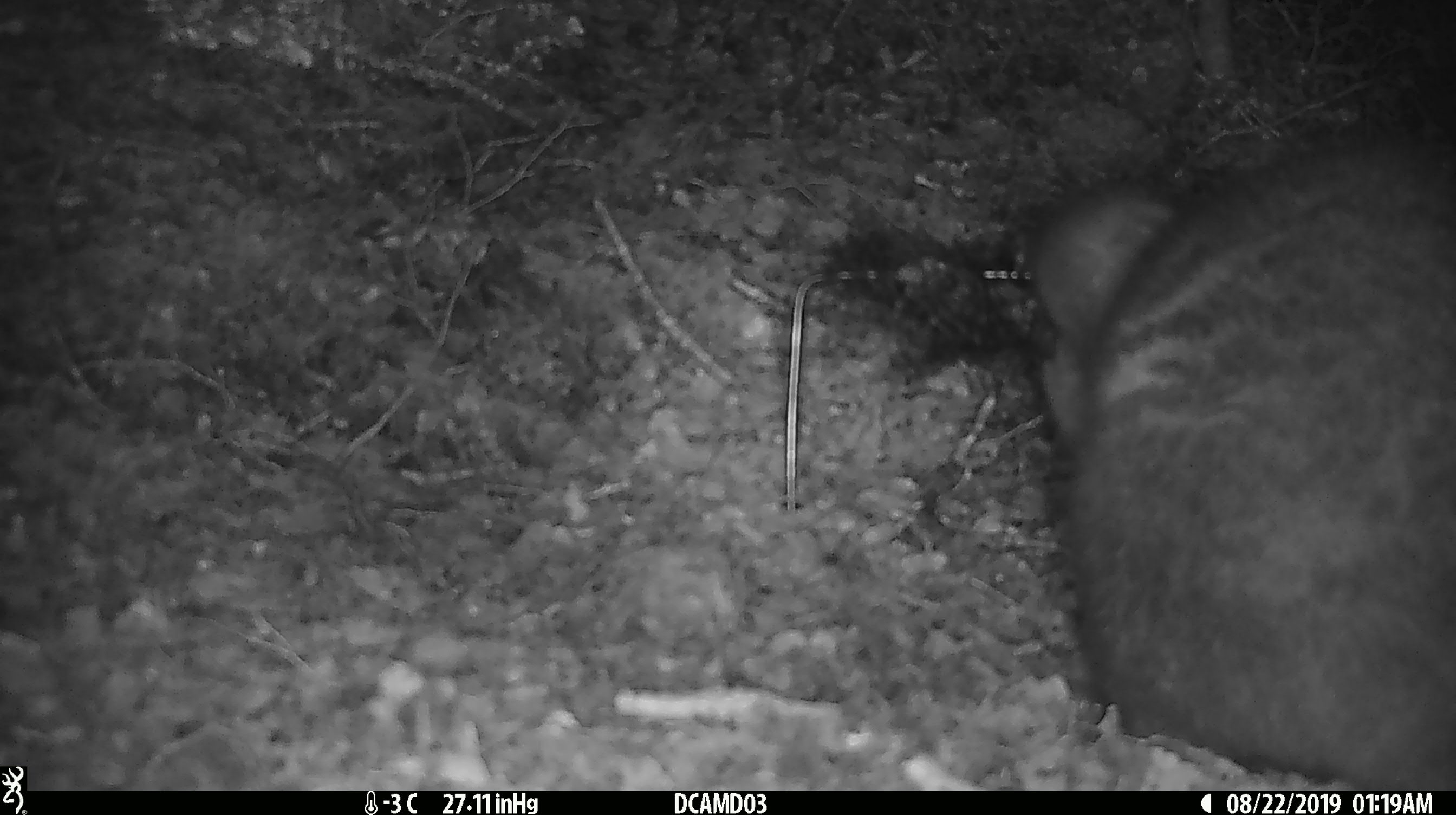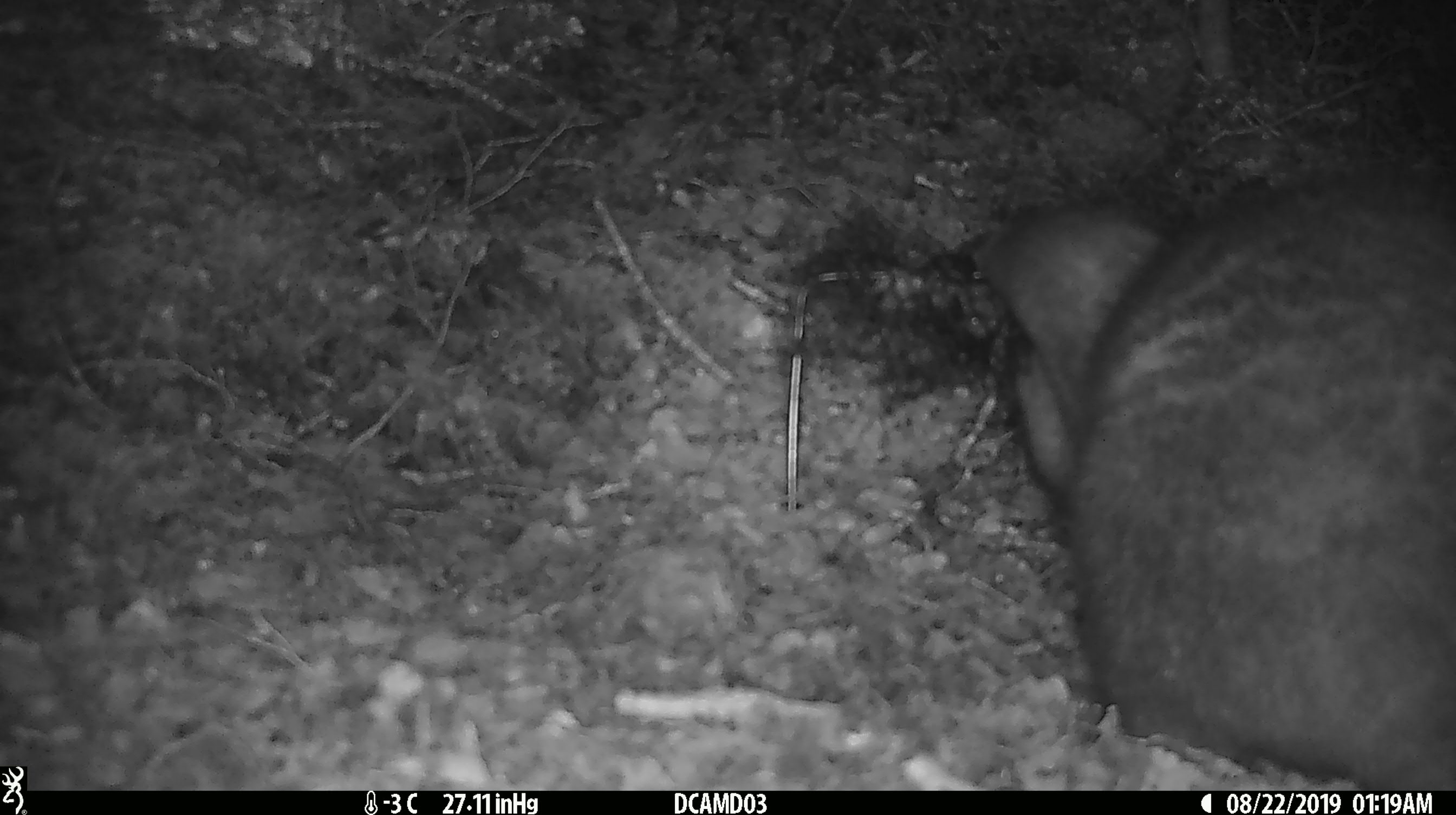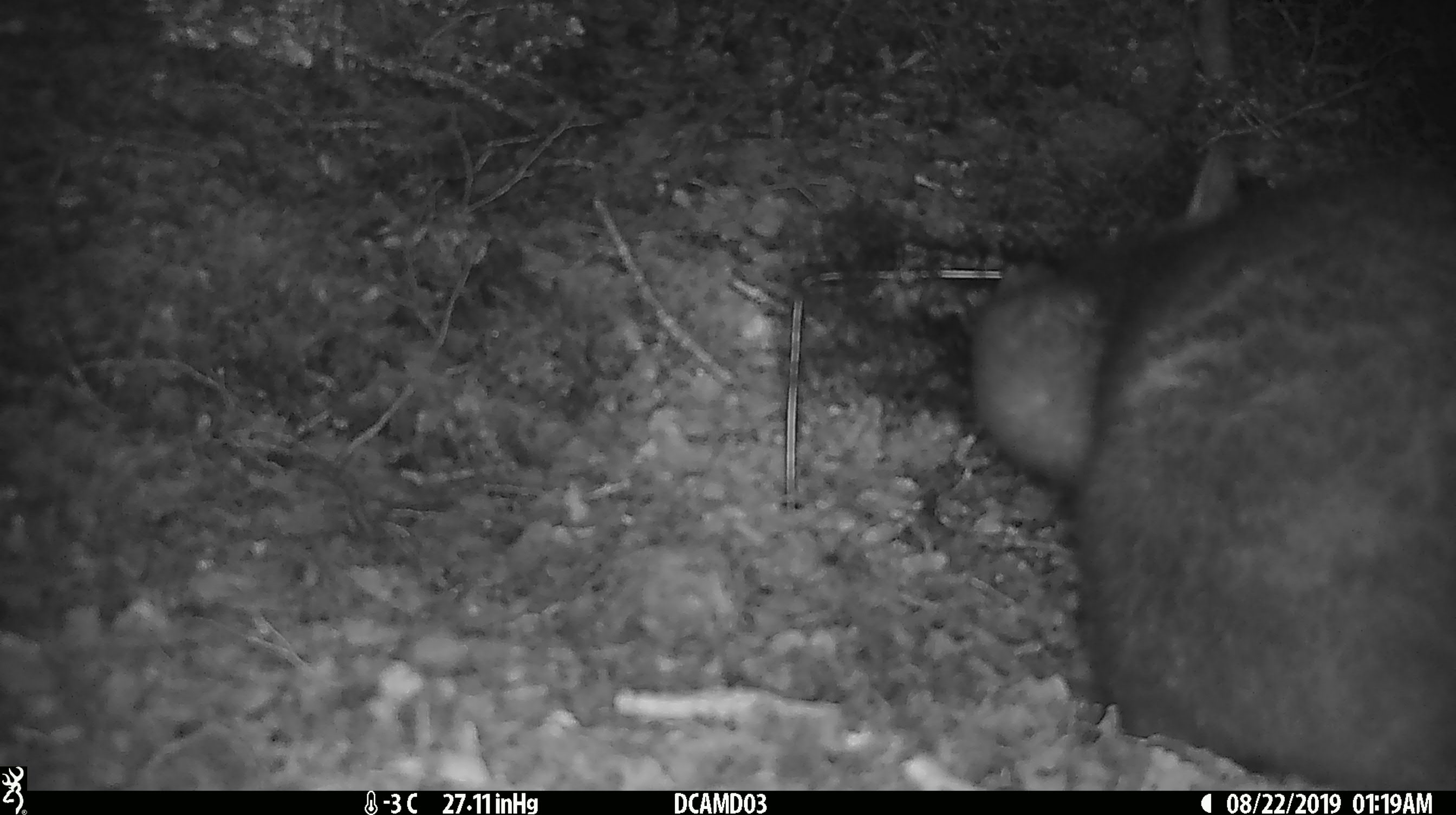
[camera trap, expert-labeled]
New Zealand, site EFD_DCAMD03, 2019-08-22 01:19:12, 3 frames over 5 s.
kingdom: Animalia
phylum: Chordata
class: Mammalia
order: Diprotodontia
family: Phalangeridae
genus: Trichosurus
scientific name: Trichosurus vulpecula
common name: common brushtail possum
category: possum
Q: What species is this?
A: Possum (common brushtail possum) (Trichosurus vulpecula).